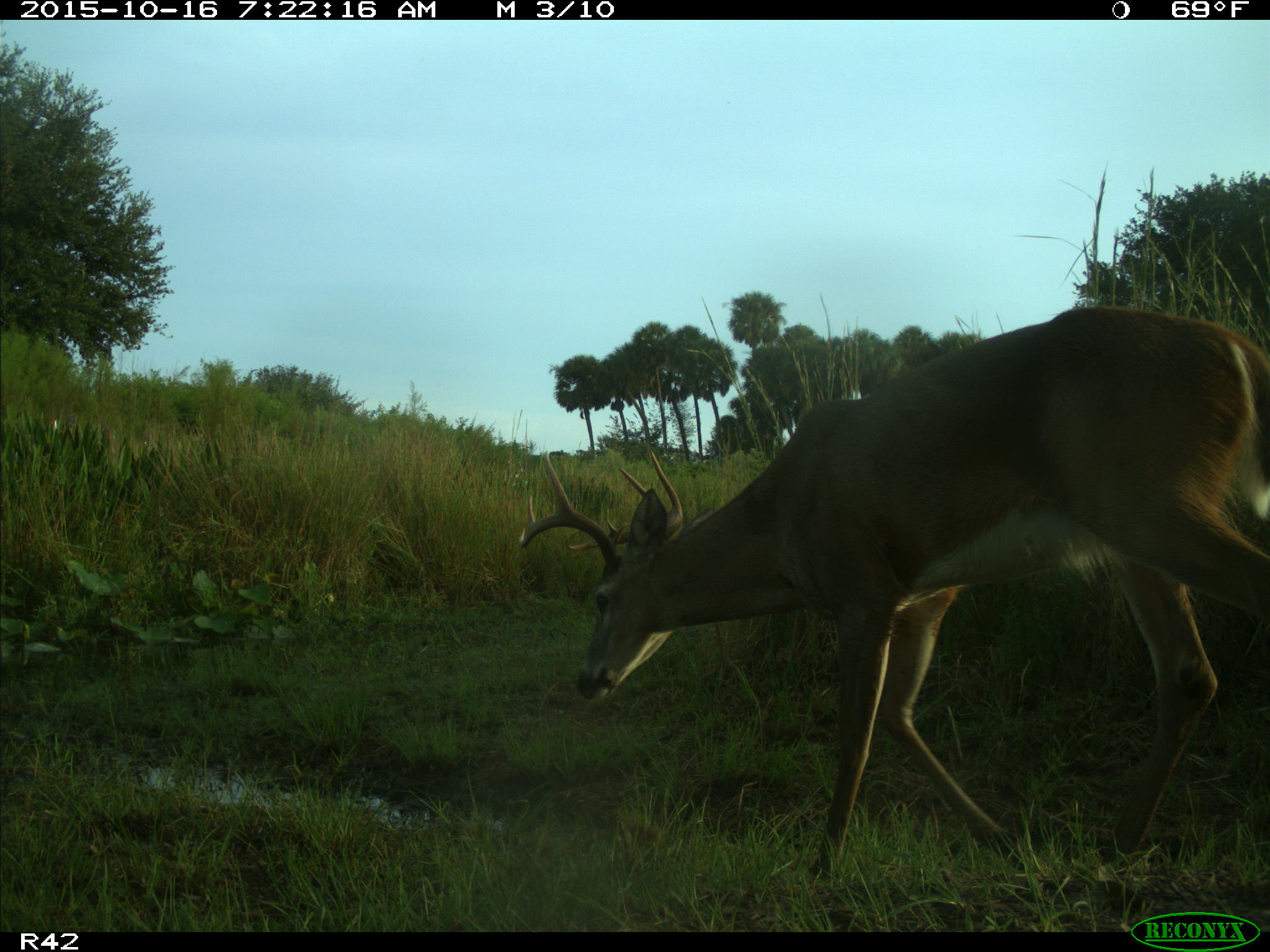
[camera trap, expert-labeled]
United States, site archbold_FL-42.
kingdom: Animalia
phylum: Chordata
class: Mammalia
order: Artiodactyla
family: Cervidae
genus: Odocoileus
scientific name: Odocoileus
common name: deer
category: unidentified deer